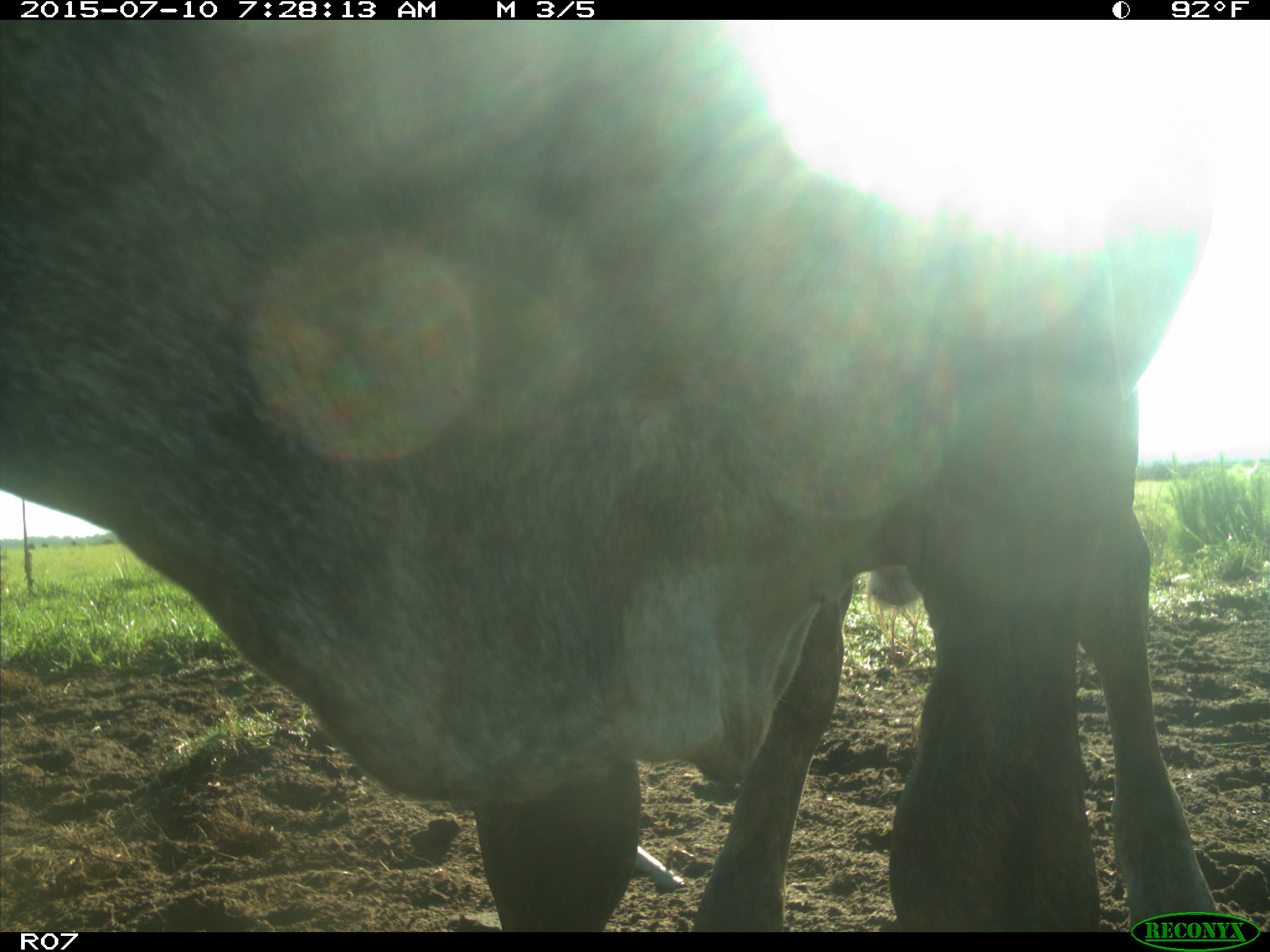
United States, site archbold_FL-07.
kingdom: Animalia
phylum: Chordata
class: Mammalia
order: Artiodactyla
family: Bovidae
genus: Bos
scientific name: Bos taurus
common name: domestic cow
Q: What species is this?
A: Bos taurus (domestic cow).